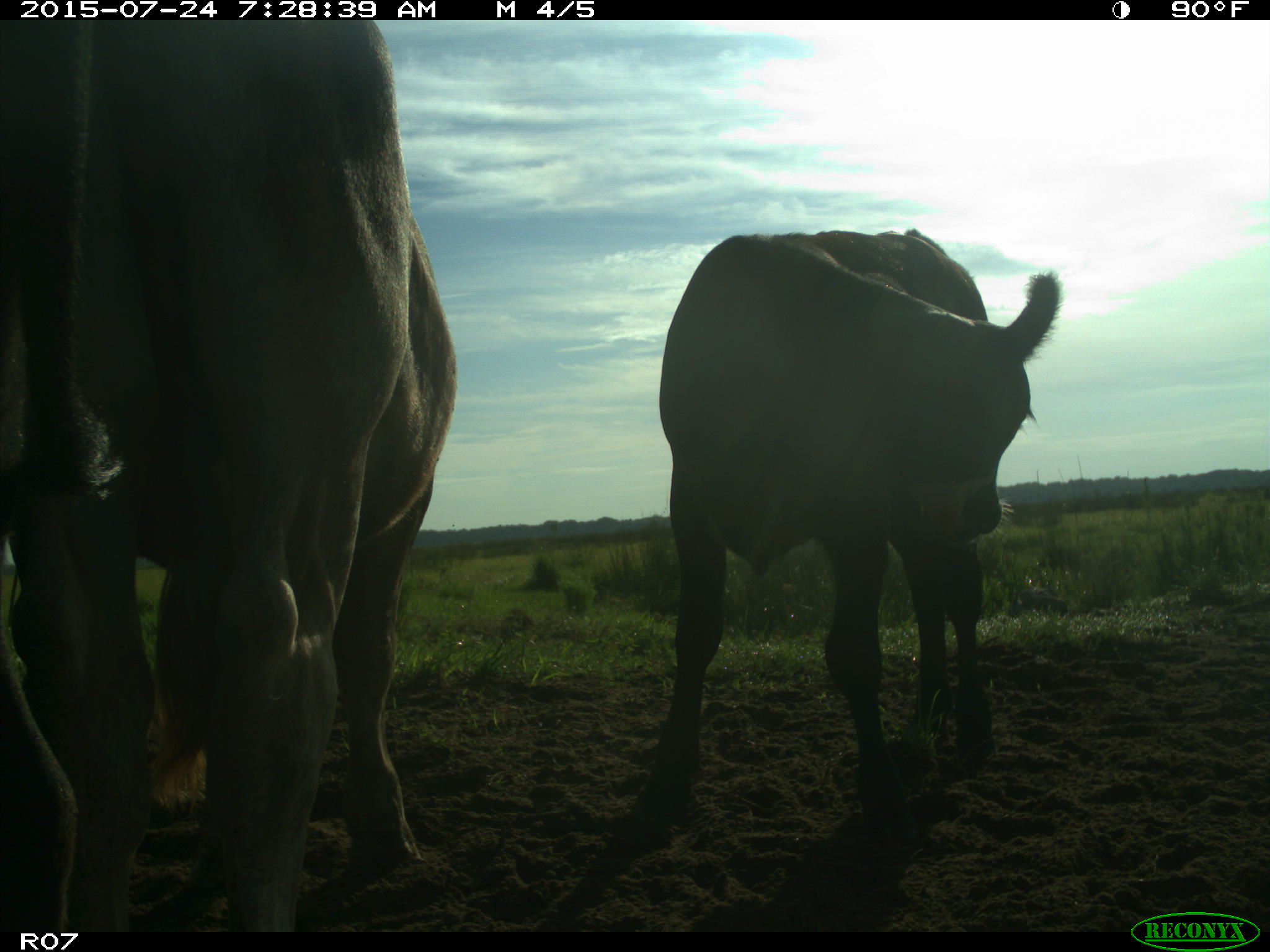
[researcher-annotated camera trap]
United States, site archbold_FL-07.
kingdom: Animalia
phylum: Chordata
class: Mammalia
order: Artiodactyla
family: Bovidae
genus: Bos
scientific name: Bos taurus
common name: domestic cow